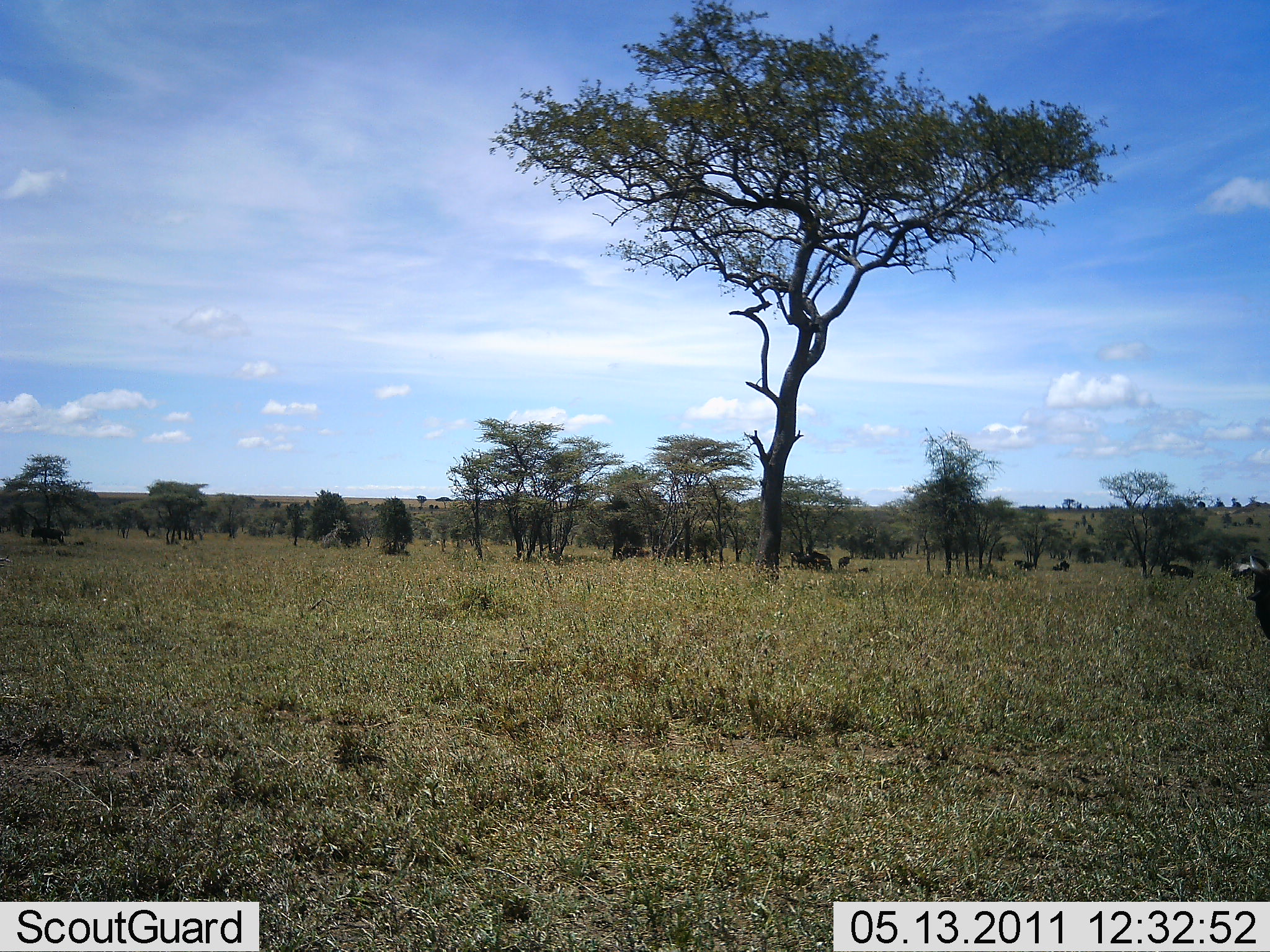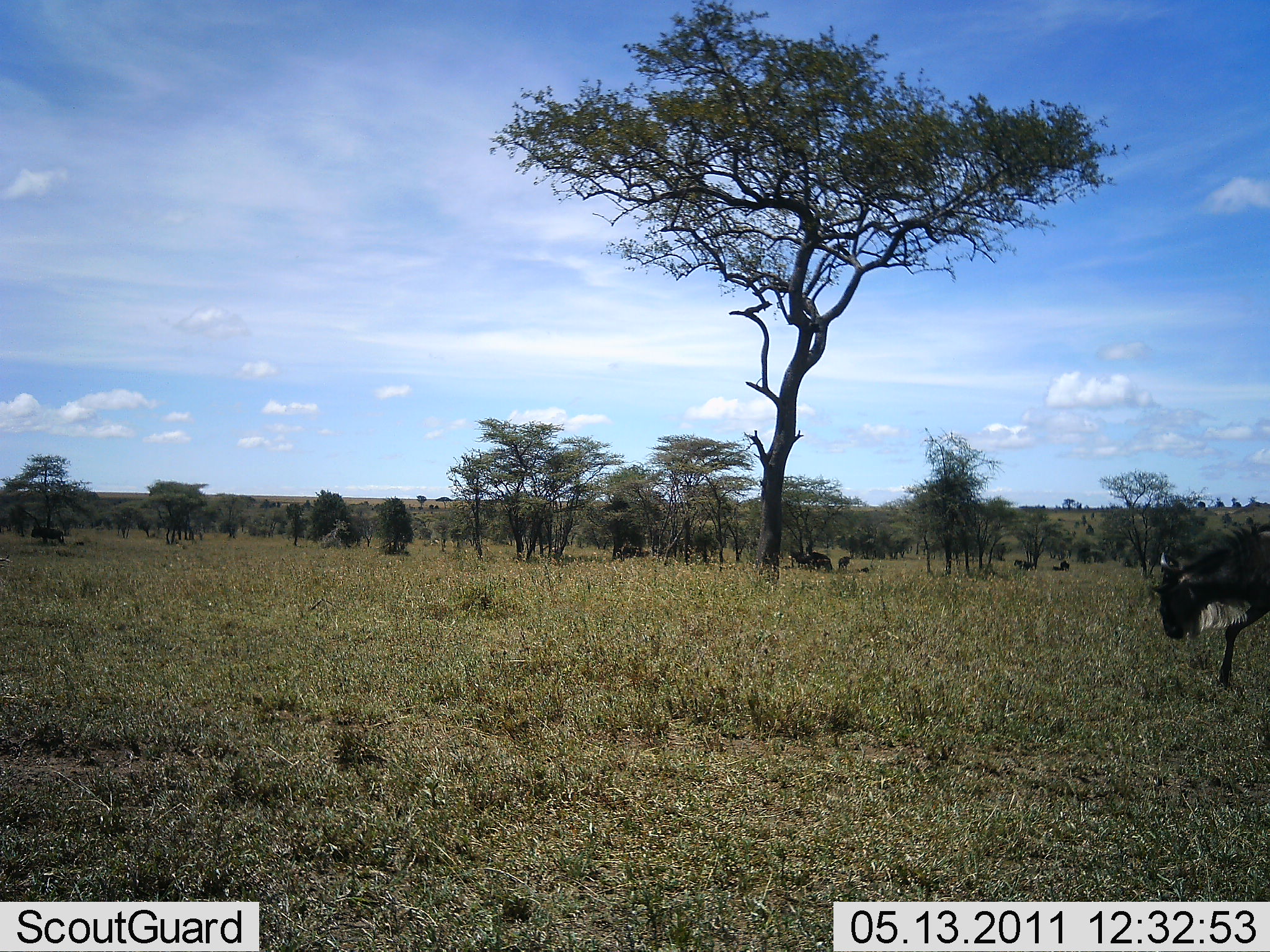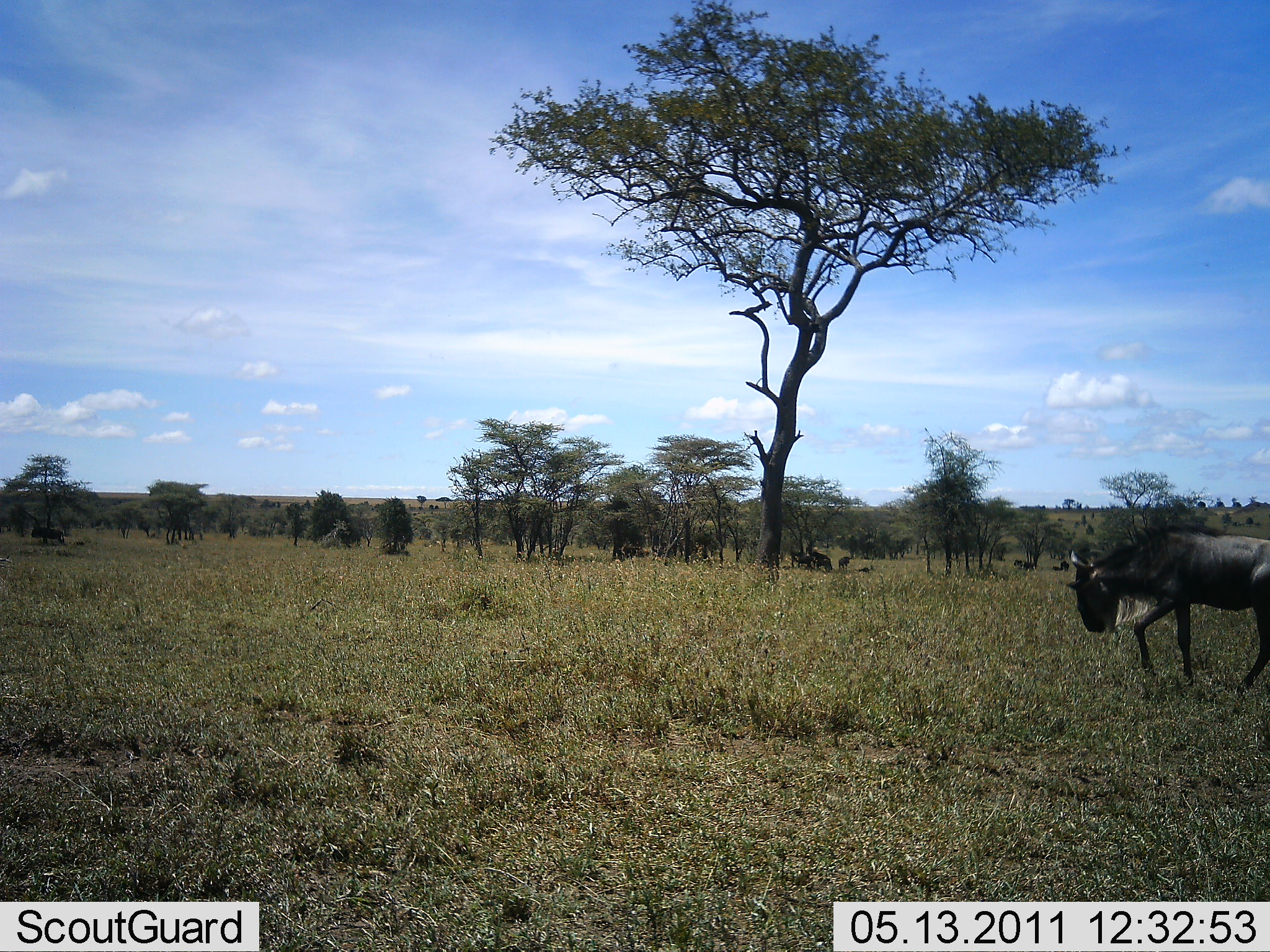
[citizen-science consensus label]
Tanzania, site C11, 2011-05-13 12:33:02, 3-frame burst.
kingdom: Animalia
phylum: Chordata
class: Mammalia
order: Artiodactyla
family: Bovidae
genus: Connochaetes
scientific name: Connochaetes taurinus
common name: blue wildebeest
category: wildebeest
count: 1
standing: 18%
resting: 18%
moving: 91%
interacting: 0%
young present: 0%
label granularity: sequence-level